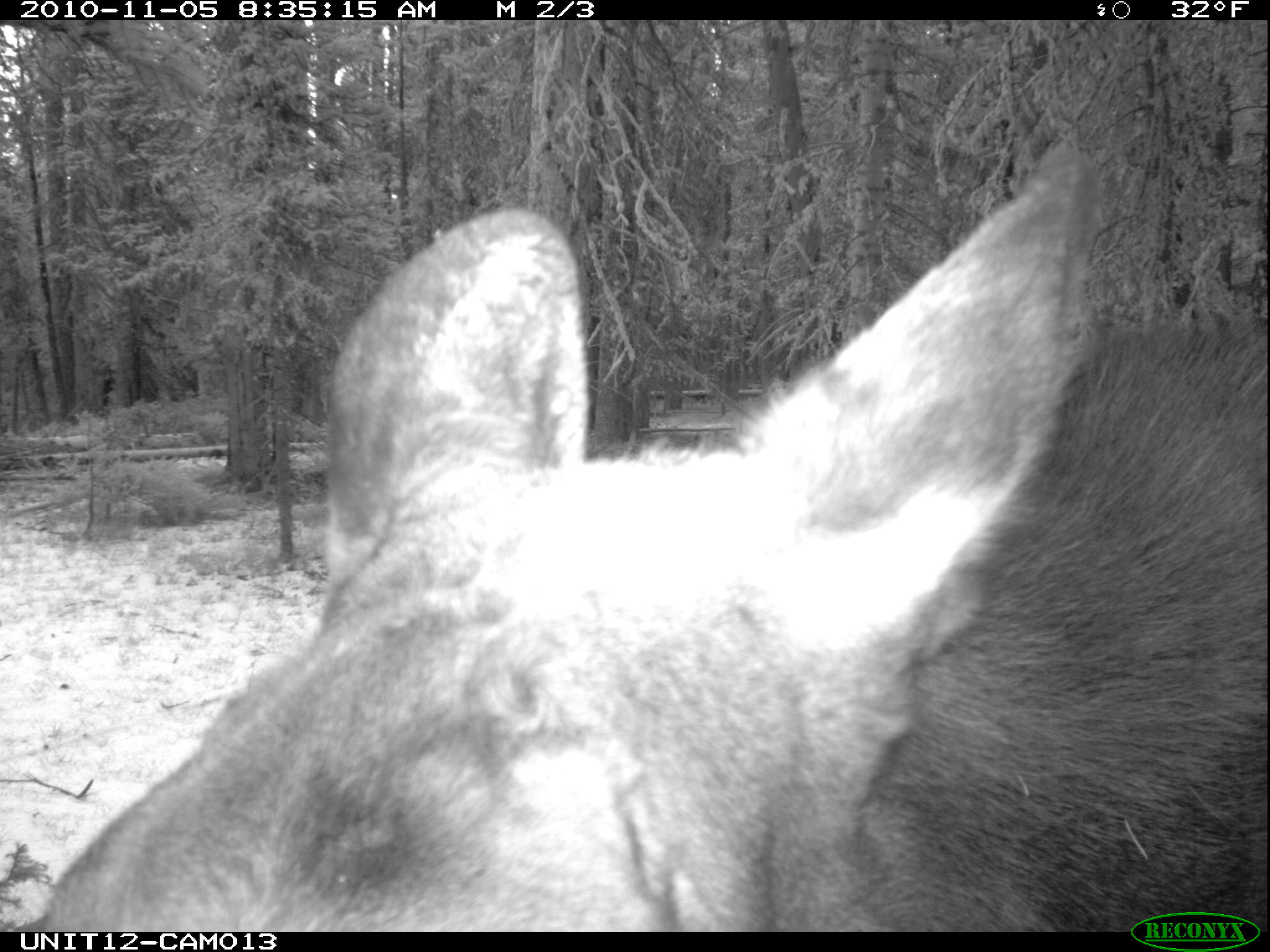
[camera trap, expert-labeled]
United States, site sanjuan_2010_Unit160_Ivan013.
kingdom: Animalia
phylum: Chordata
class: Mammalia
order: Artiodactyla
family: Cervidae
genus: Alces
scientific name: Alces alces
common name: moose